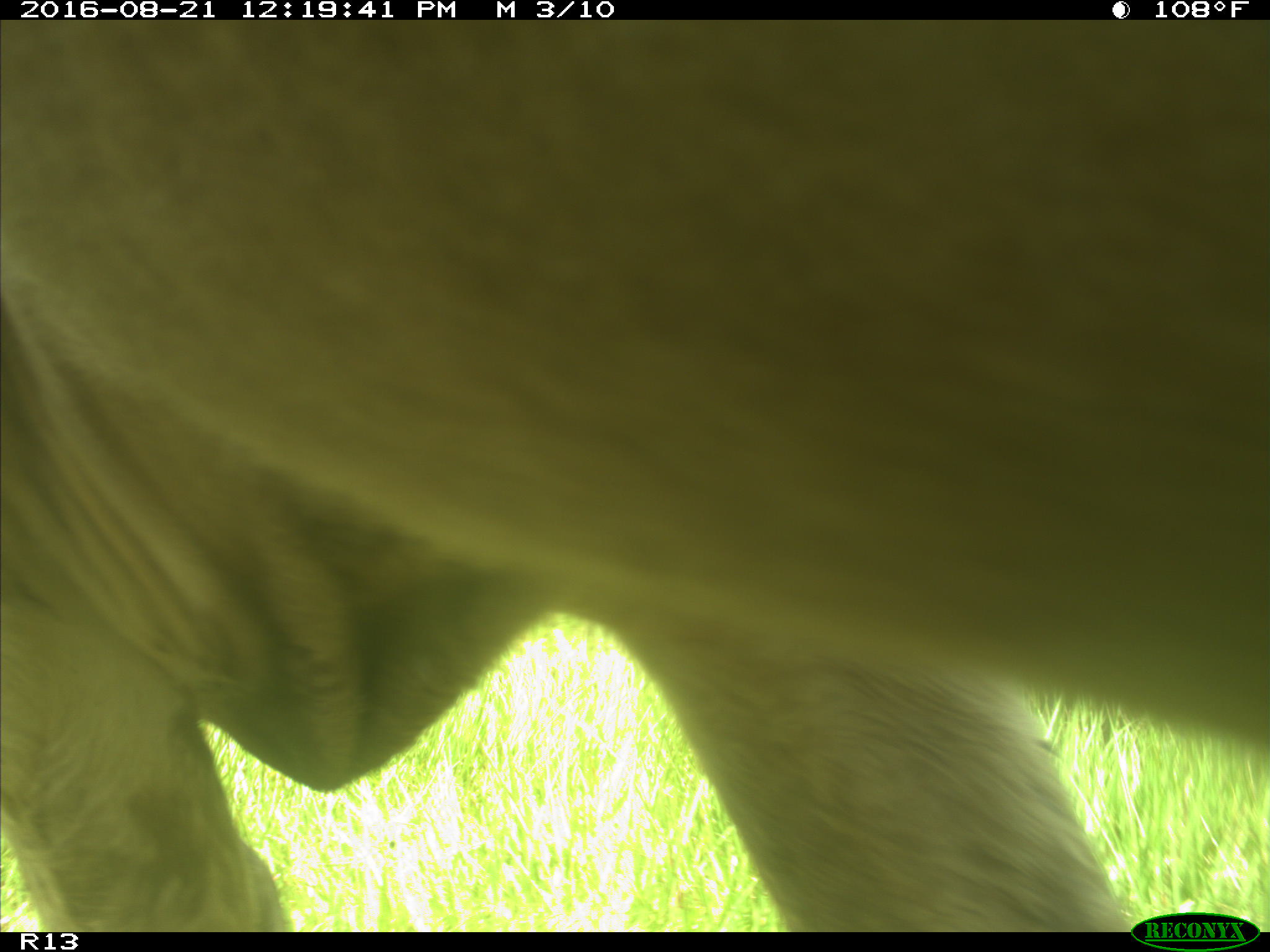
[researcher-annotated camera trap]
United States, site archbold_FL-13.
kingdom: Animalia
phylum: Chordata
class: Mammalia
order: Artiodactyla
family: Bovidae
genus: Bos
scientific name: Bos taurus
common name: domestic cow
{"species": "Bos taurus (domestic cow)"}